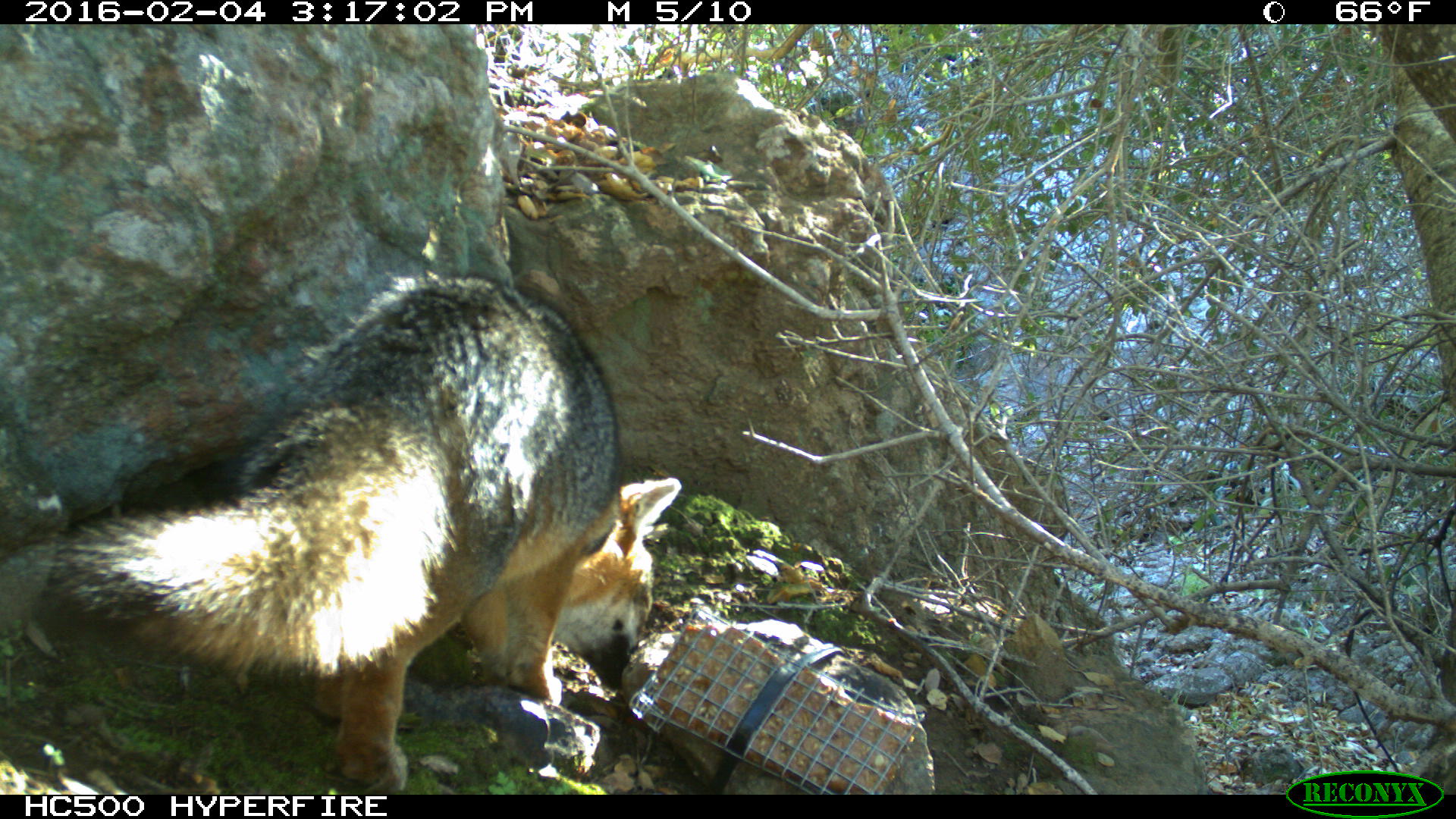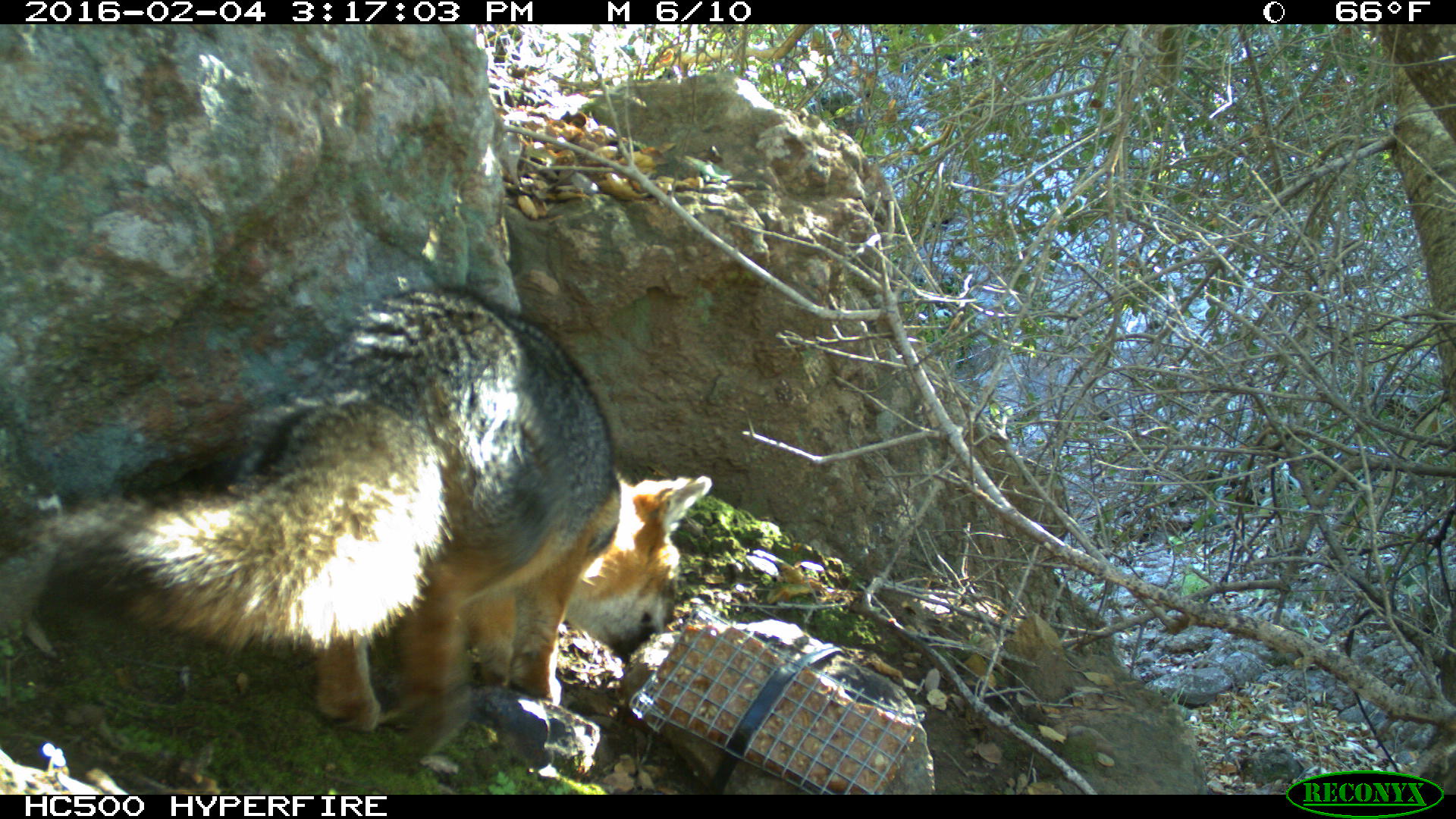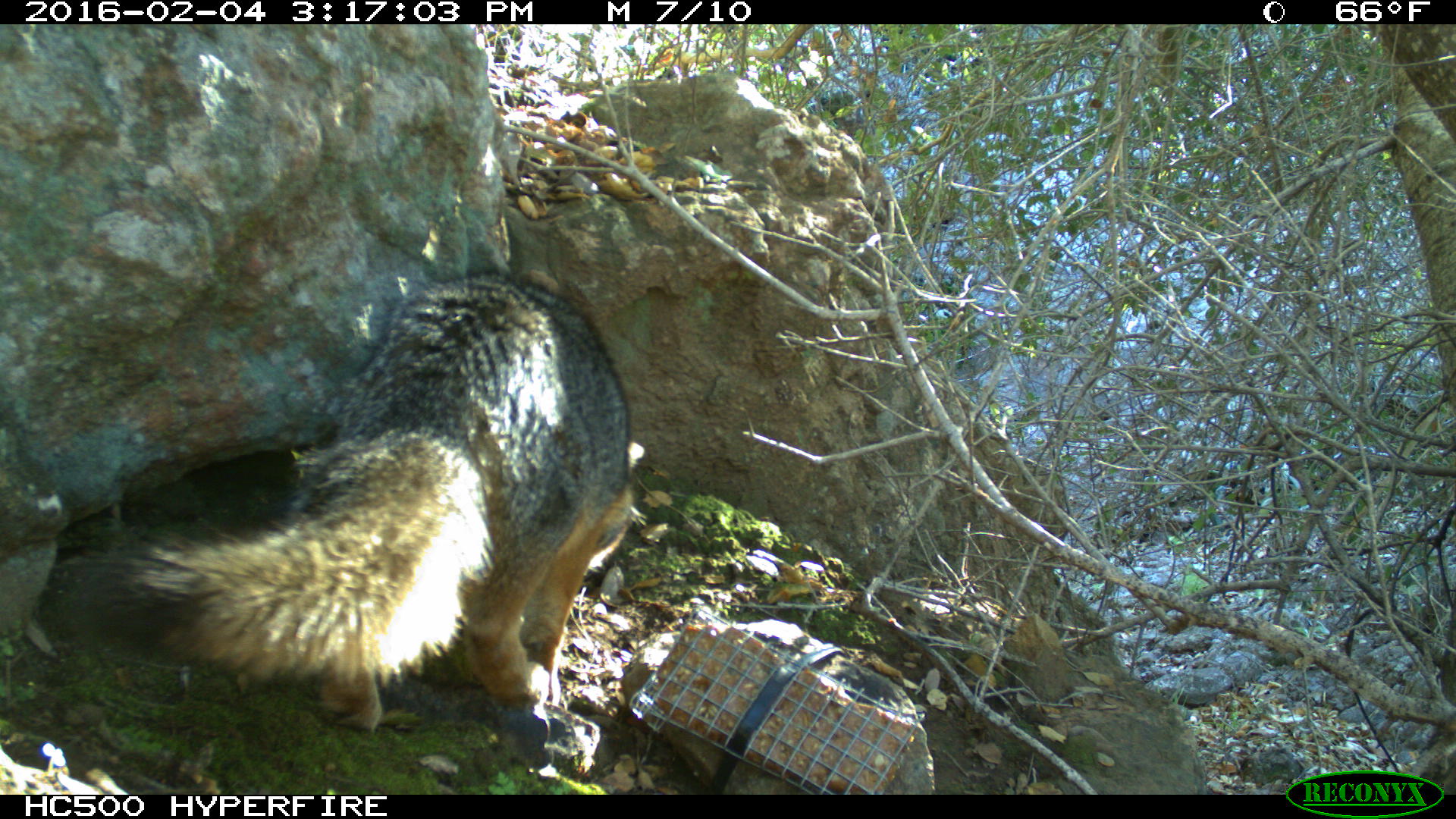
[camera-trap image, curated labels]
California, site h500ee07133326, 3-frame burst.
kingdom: Animalia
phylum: Chordata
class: Mammalia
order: Carnivora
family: Canidae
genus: Urocyon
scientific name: Urocyon littoralis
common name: island fox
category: fox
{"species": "fox (island fox) (Urocyon littoralis)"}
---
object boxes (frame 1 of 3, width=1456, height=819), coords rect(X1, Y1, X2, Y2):
fox: rect(35, 270, 680, 795)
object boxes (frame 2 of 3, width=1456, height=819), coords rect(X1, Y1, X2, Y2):
fox: rect(40, 287, 711, 743)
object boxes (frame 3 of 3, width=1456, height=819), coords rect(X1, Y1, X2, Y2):
fox: rect(48, 265, 645, 729)